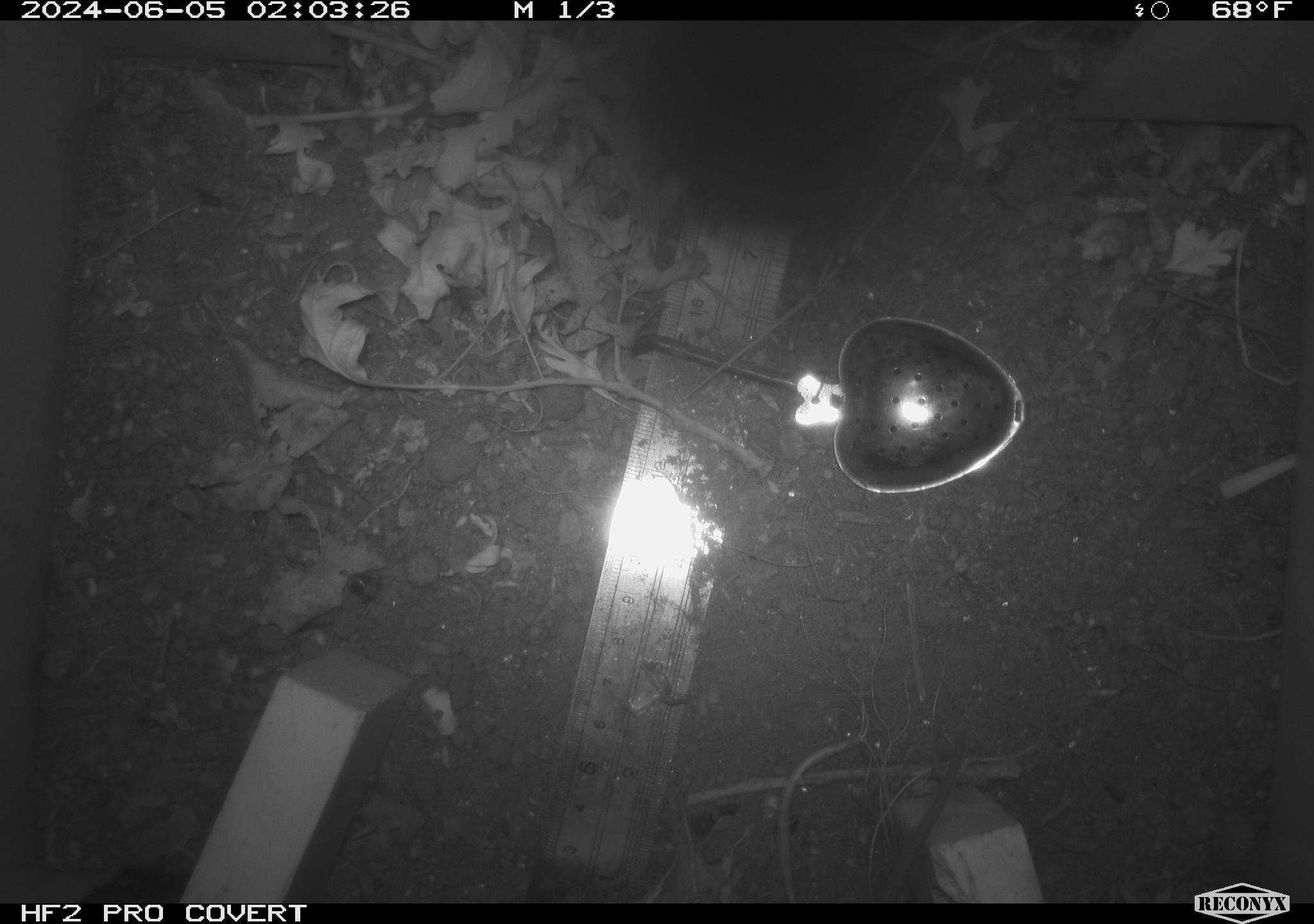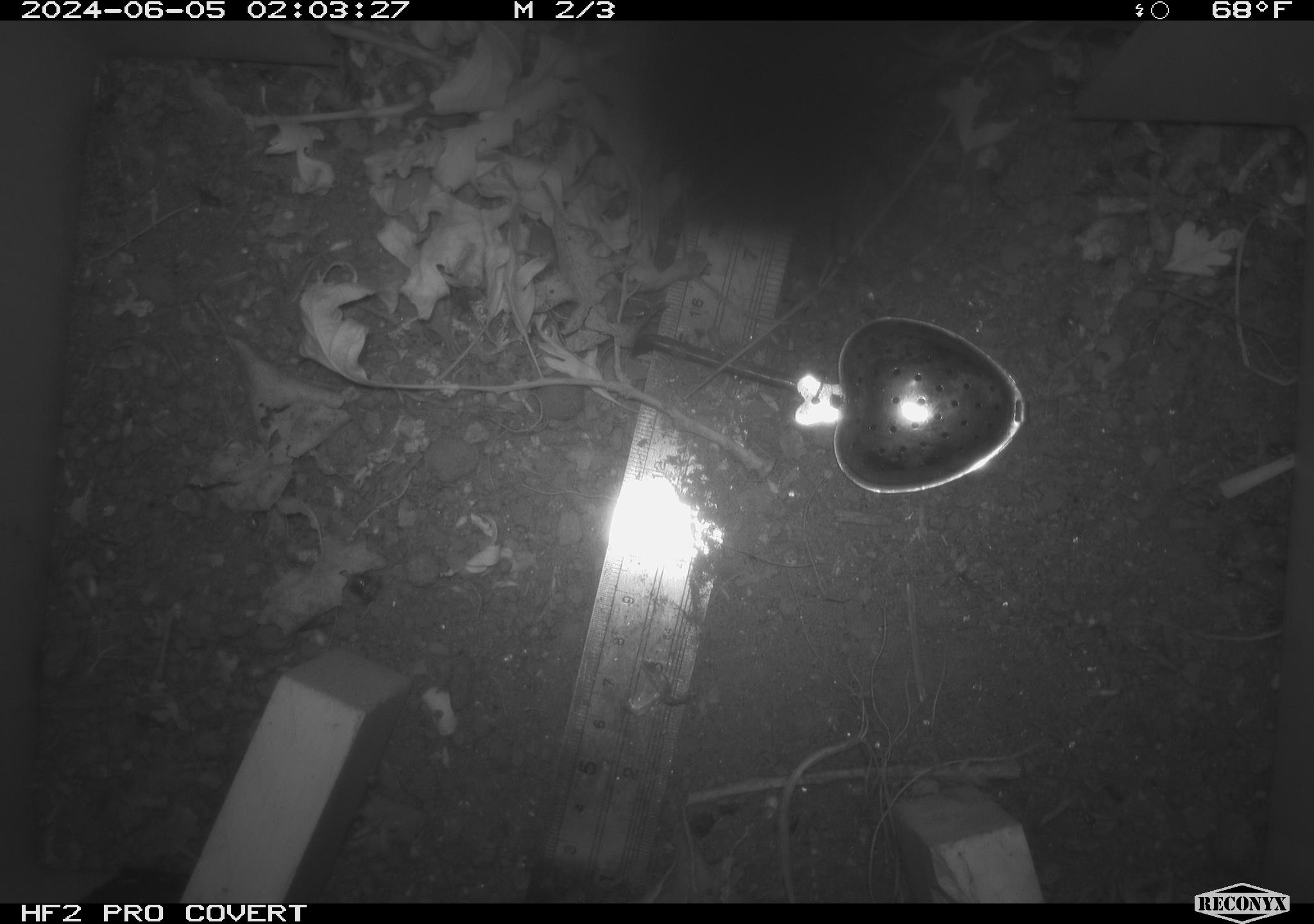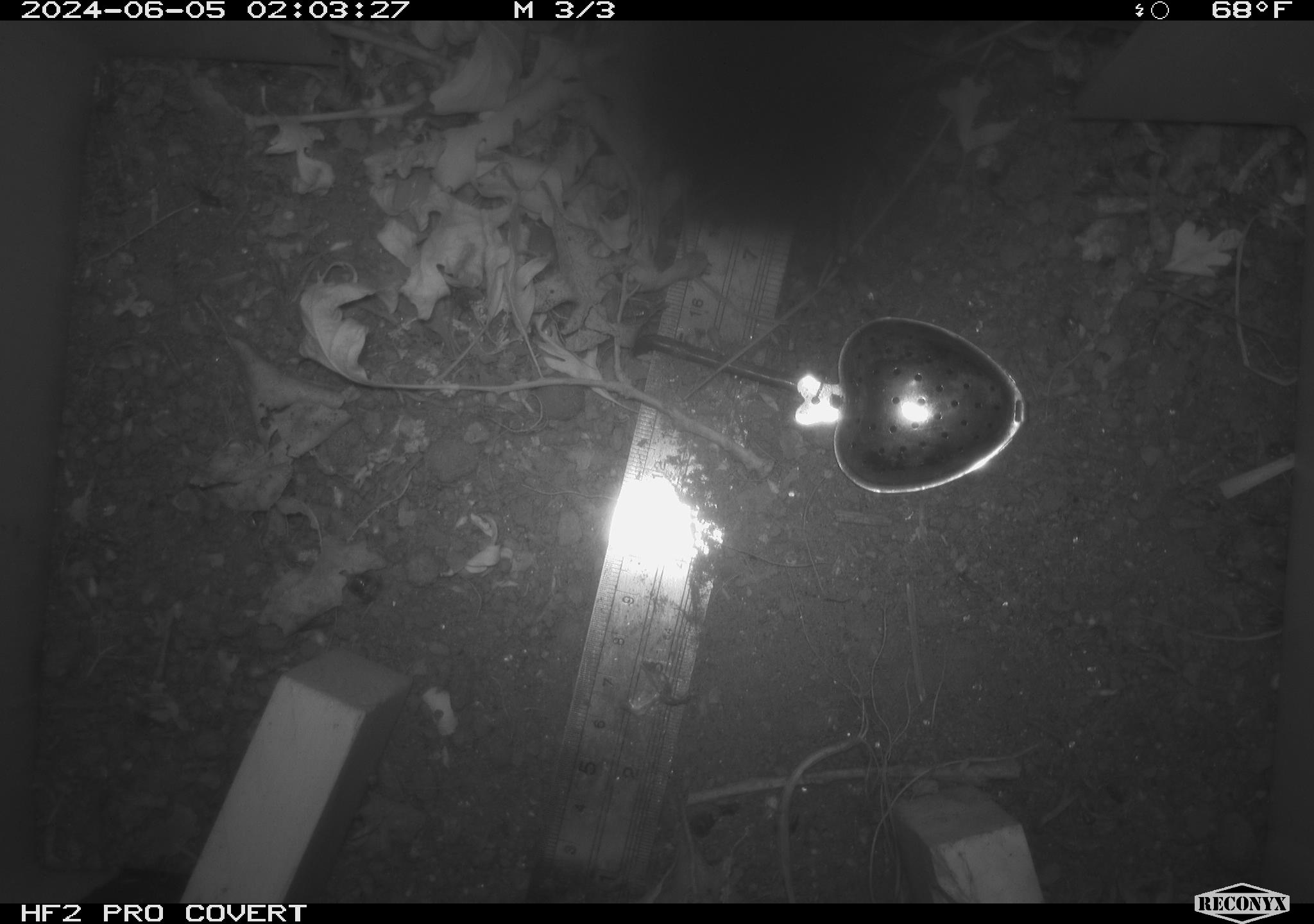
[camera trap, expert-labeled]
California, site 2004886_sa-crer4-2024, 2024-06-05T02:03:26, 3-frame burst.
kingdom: Animalia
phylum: Chordata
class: Mammalia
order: Rodentia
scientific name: Rodentia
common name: mouse species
Mouse species (Rodentia).